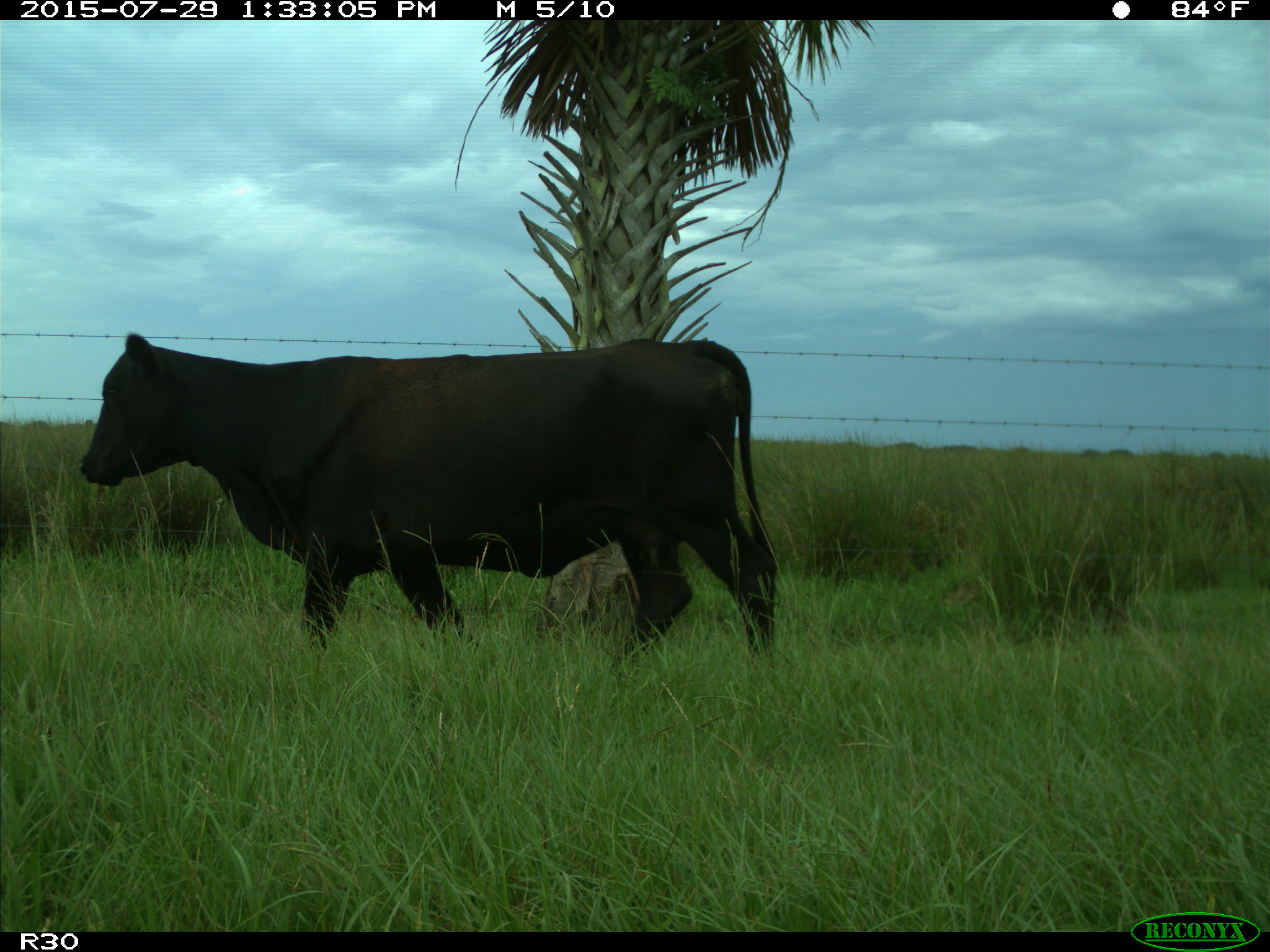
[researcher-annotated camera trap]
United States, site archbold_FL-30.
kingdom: Animalia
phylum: Chordata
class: Mammalia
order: Artiodactyla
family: Bovidae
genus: Bos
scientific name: Bos taurus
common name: domestic cow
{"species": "Bos taurus (domestic cow)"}